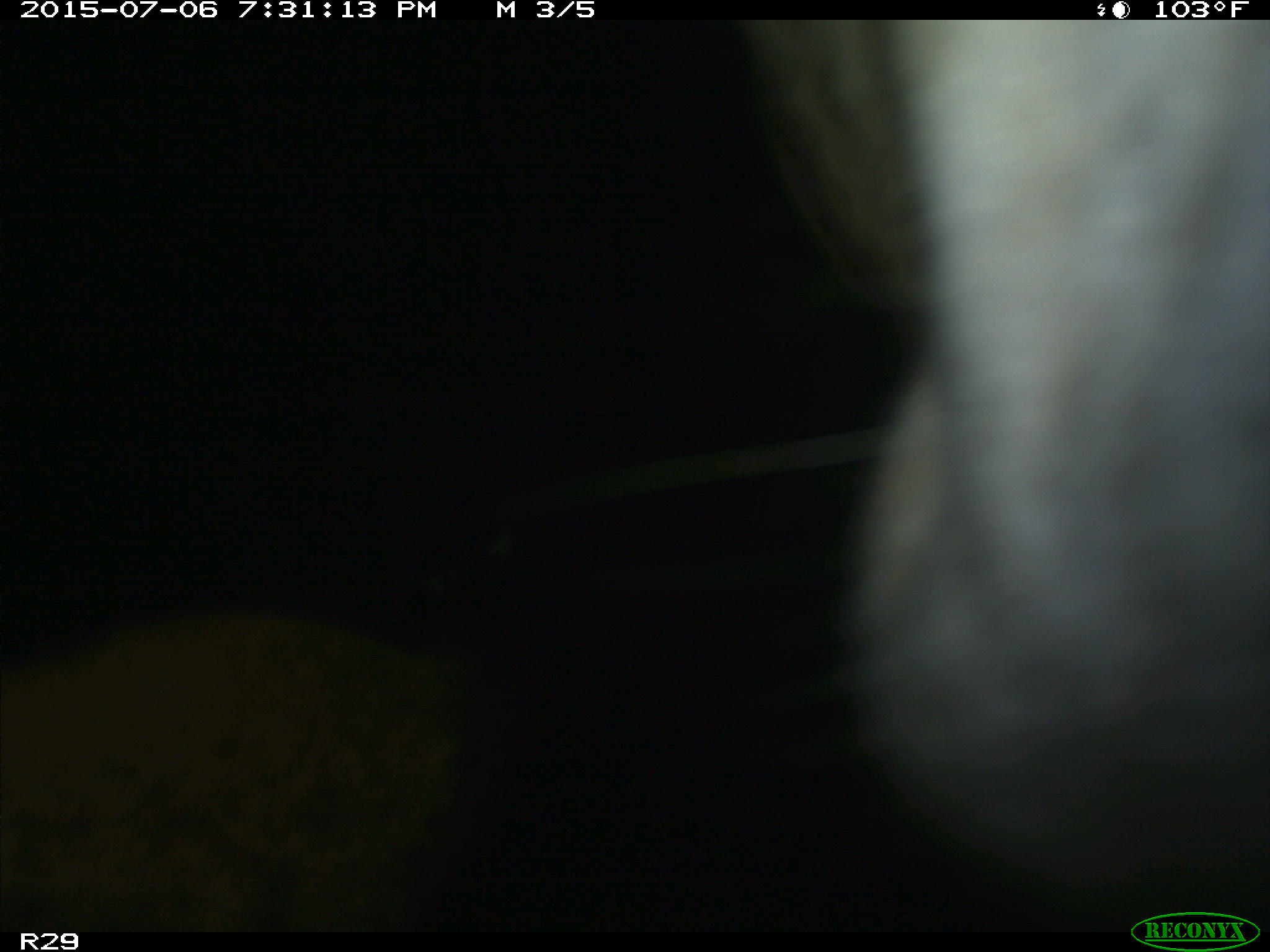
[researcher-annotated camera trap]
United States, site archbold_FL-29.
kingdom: Animalia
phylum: Chordata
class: Mammalia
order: Artiodactyla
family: Bovidae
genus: Bos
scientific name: Bos taurus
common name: domestic cow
Bos taurus (domestic cow).